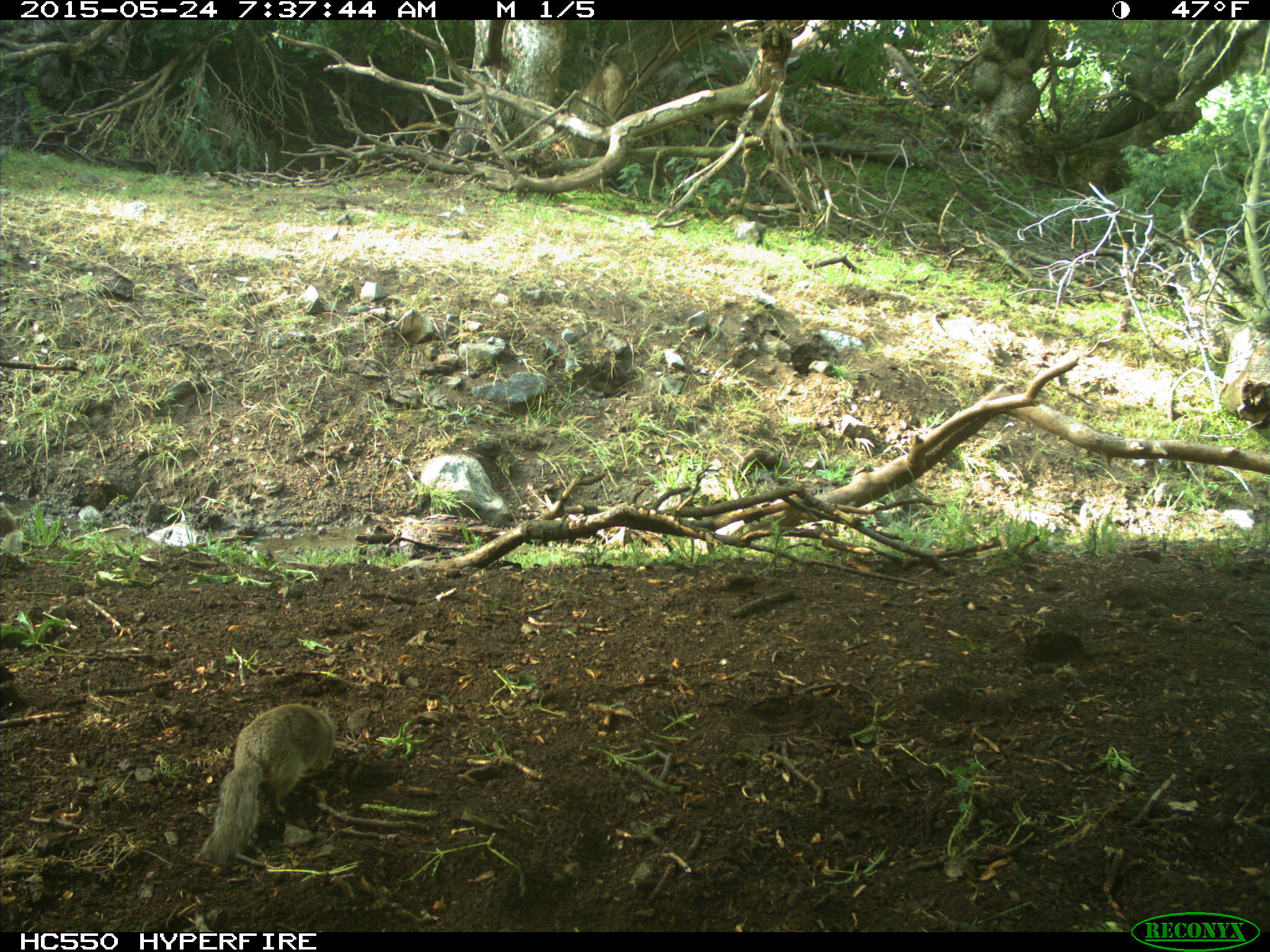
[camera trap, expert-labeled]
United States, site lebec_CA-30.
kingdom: Animalia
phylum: Chordata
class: Mammalia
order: Rodentia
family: Sciuridae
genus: Otospermophilus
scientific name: Otospermophilus beecheyi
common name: california ground squirrel